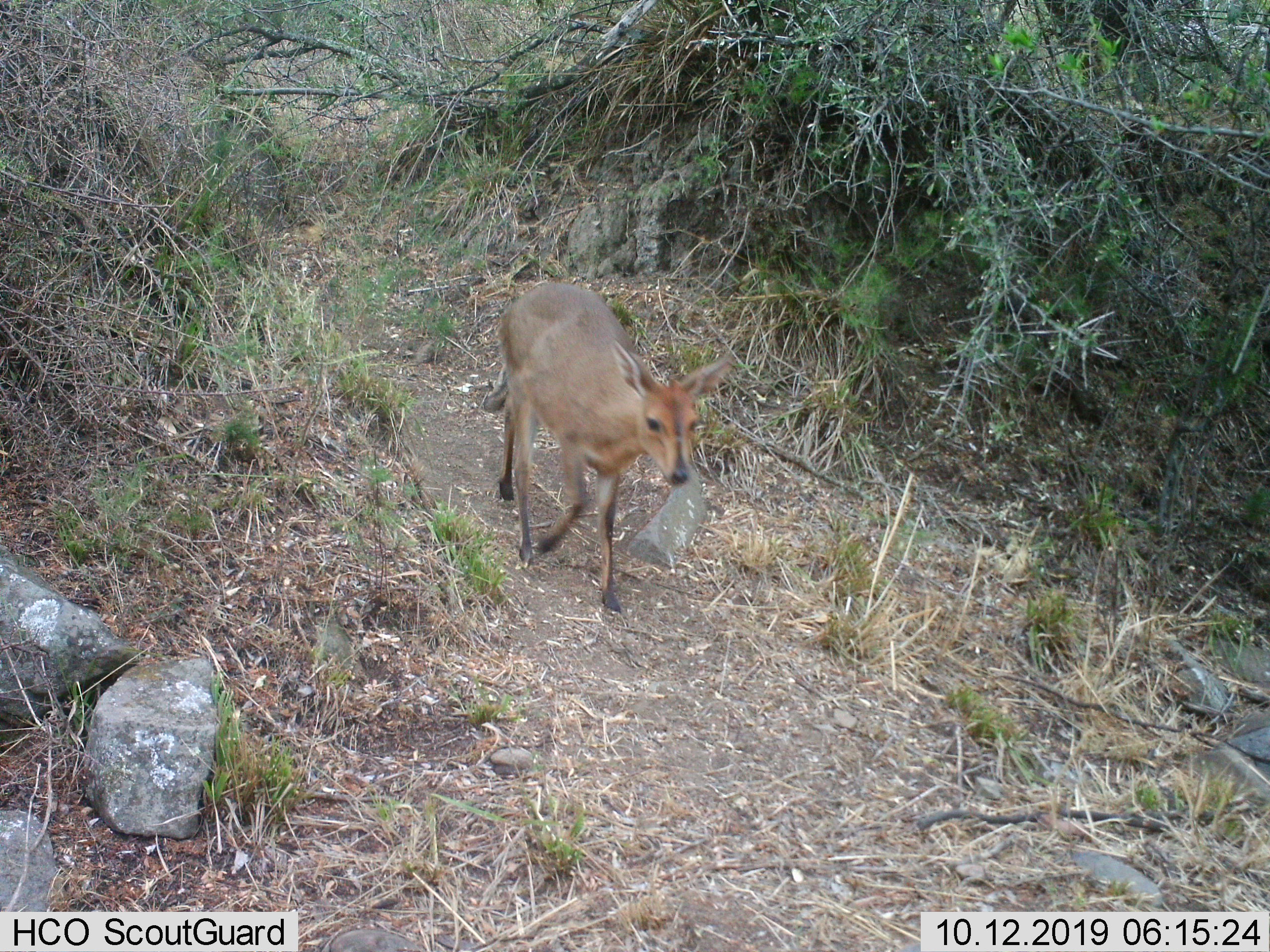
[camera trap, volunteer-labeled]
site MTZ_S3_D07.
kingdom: Animalia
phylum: Chordata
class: Mammalia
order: Artiodactyla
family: Bovidae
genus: Sylvicapra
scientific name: Sylvicapra grimmia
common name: common duiker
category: duikercommongrey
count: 1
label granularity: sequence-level